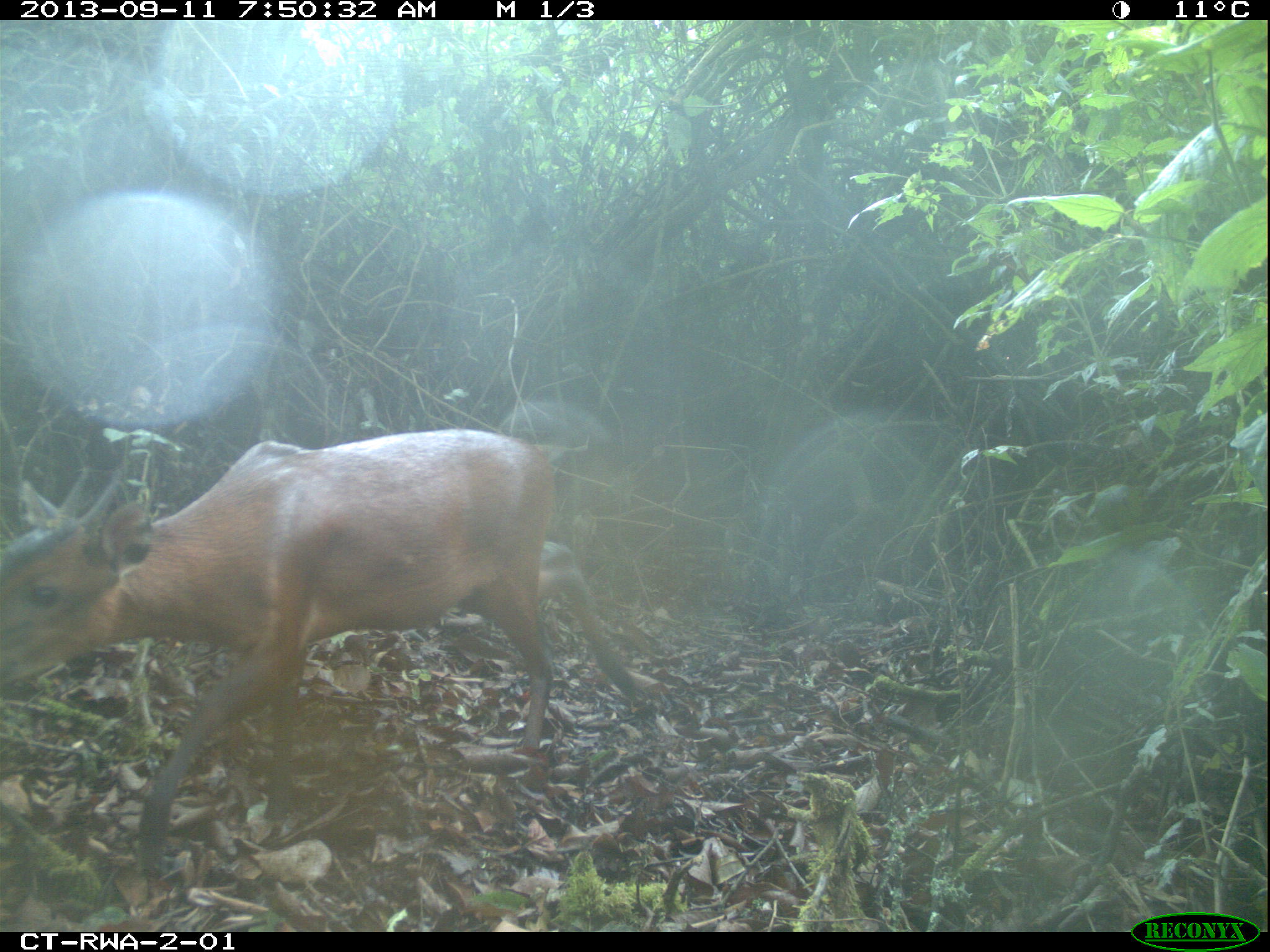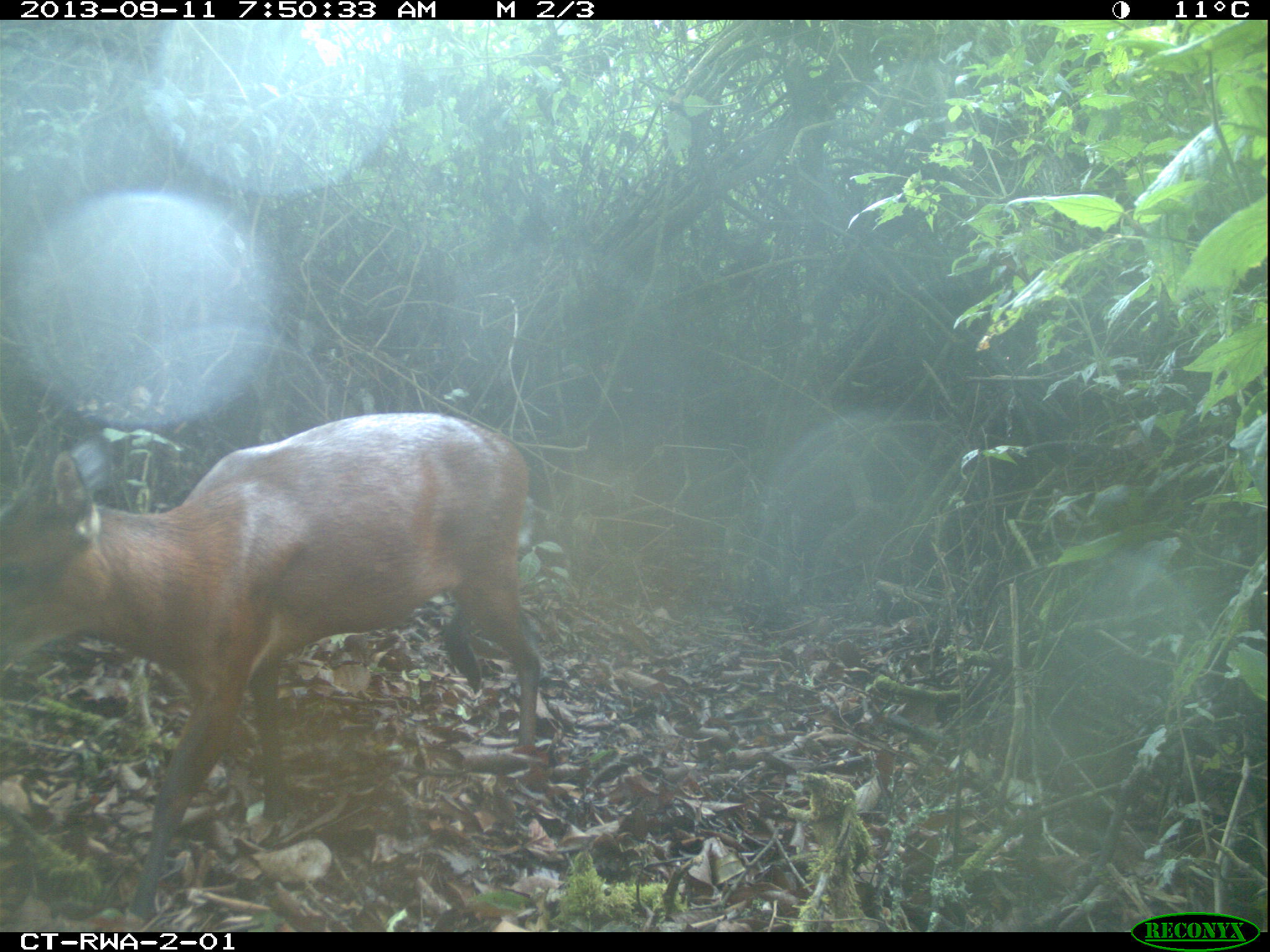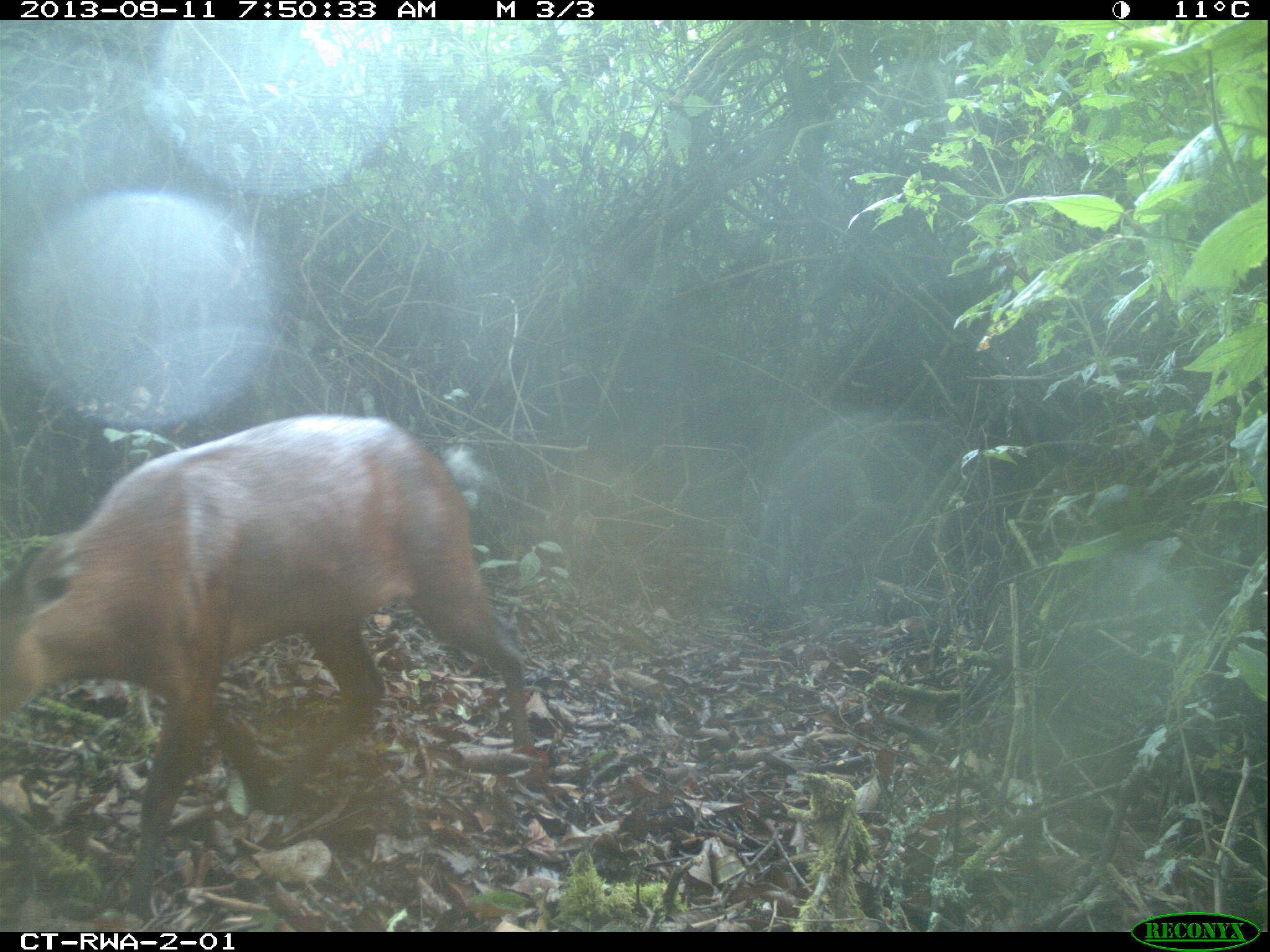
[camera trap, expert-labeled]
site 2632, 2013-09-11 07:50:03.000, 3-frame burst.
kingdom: Animalia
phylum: Chordata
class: Mammalia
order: Artiodactyla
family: Bovidae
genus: Cephalophus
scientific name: Cephalophus nigrifrons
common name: black-fronted duiker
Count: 1.